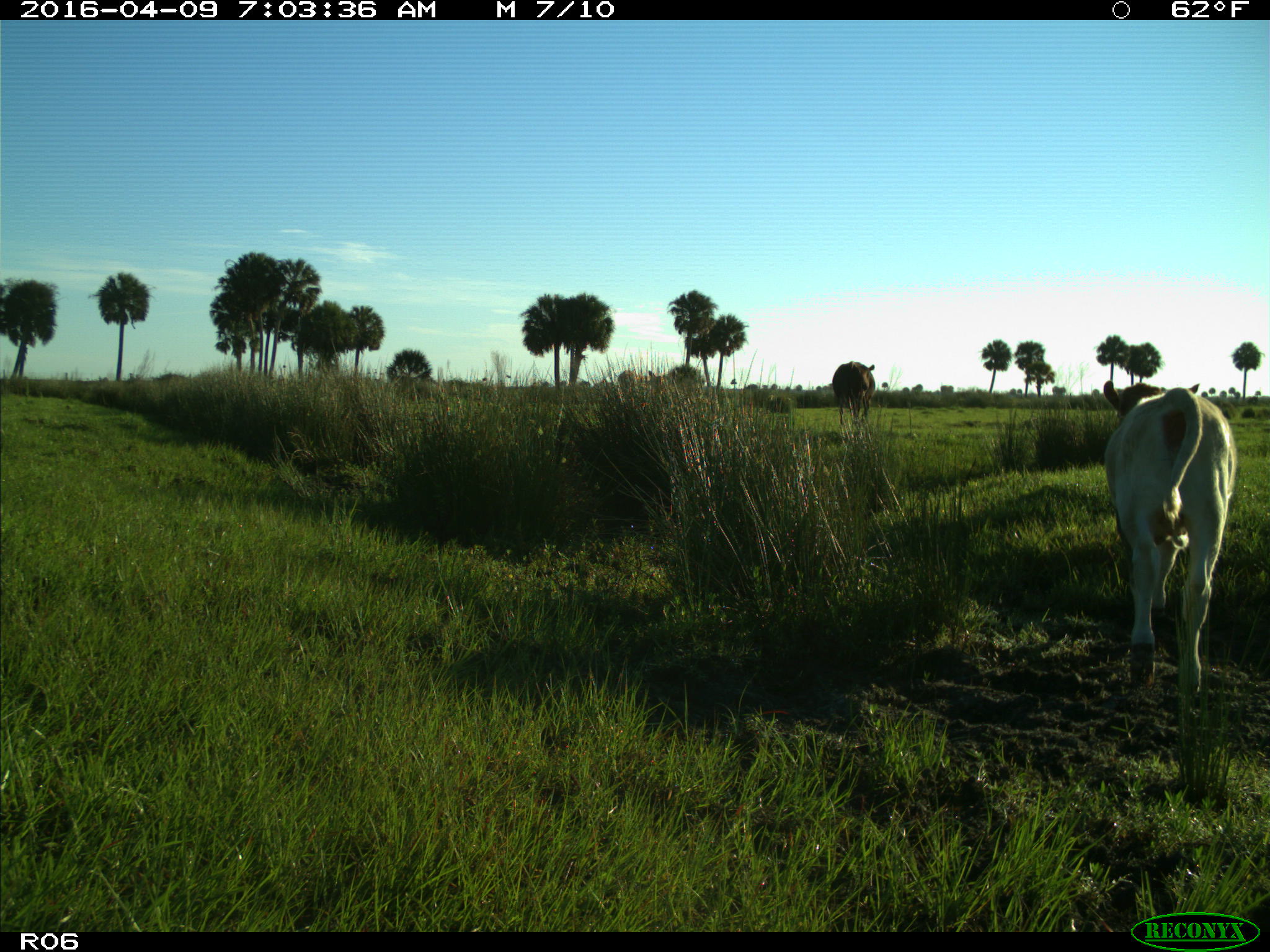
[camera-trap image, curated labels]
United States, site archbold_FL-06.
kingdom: Animalia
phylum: Chordata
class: Mammalia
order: Artiodactyla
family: Bovidae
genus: Bos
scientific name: Bos taurus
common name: domestic cow